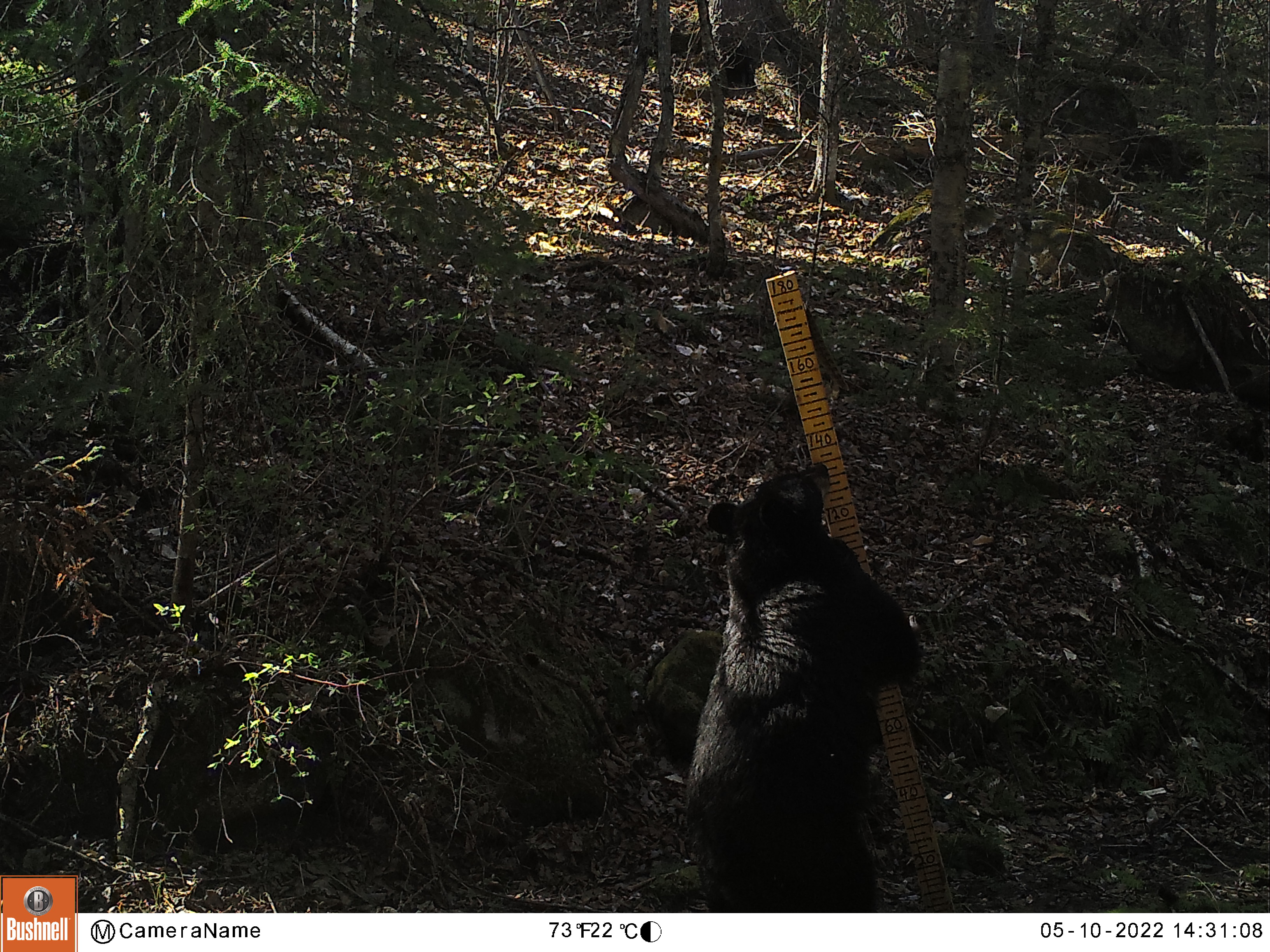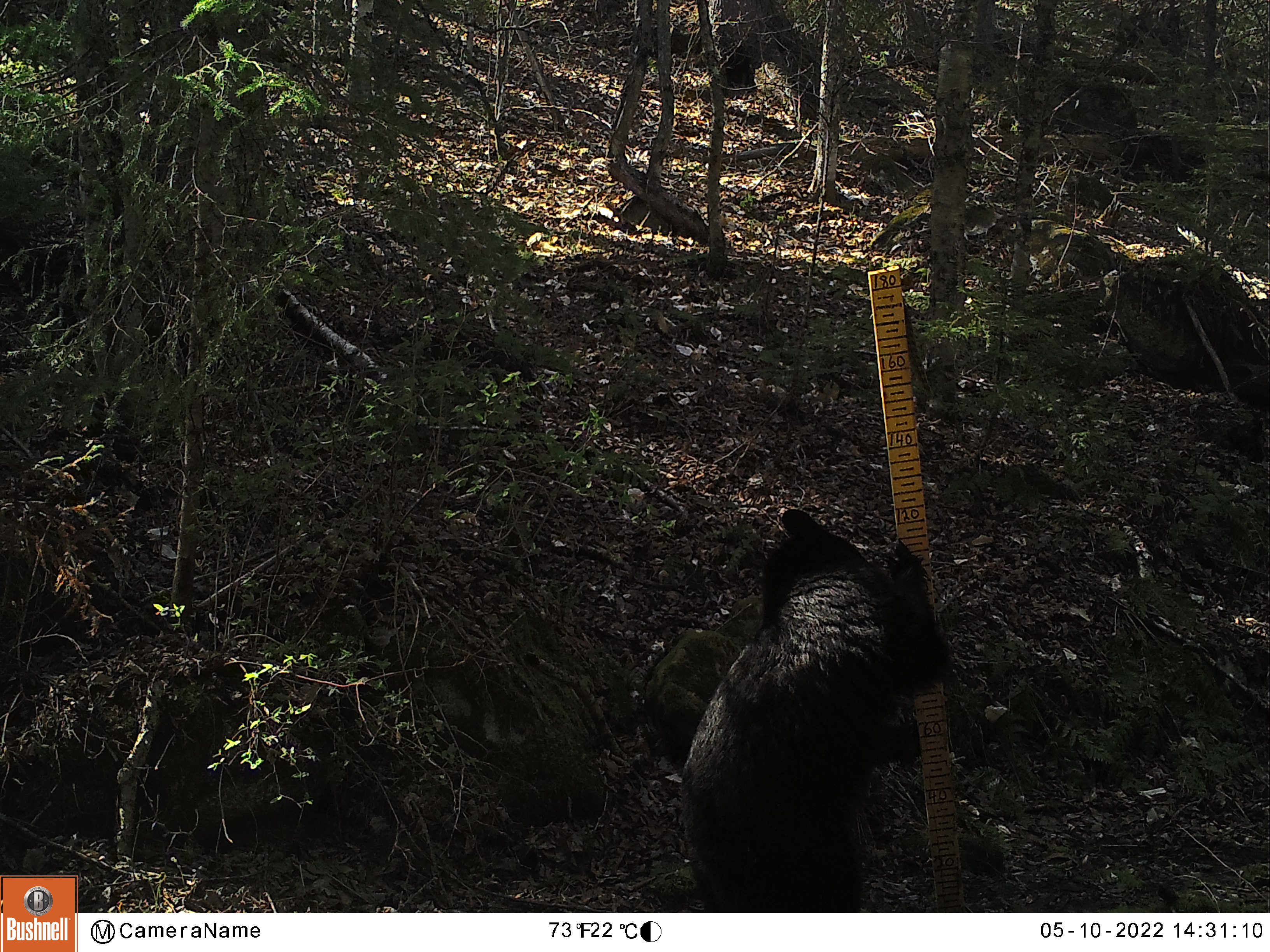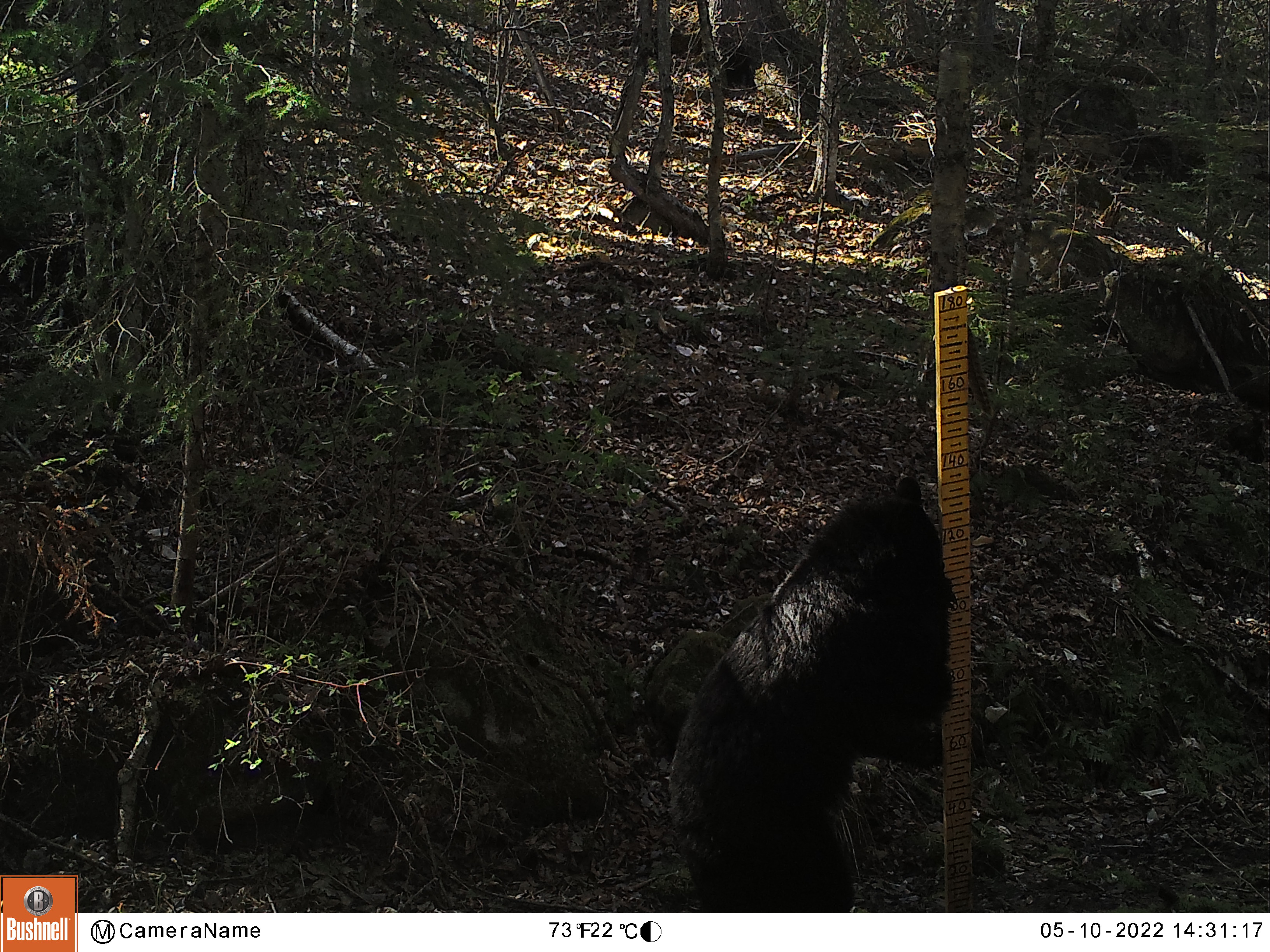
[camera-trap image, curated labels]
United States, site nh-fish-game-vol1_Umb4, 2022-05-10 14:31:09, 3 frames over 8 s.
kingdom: Animalia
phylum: Chordata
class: Mammalia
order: Carnivora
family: Ursidae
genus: Ursus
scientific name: Ursus americanus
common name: black bear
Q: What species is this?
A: Black bear (Ursus americanus).